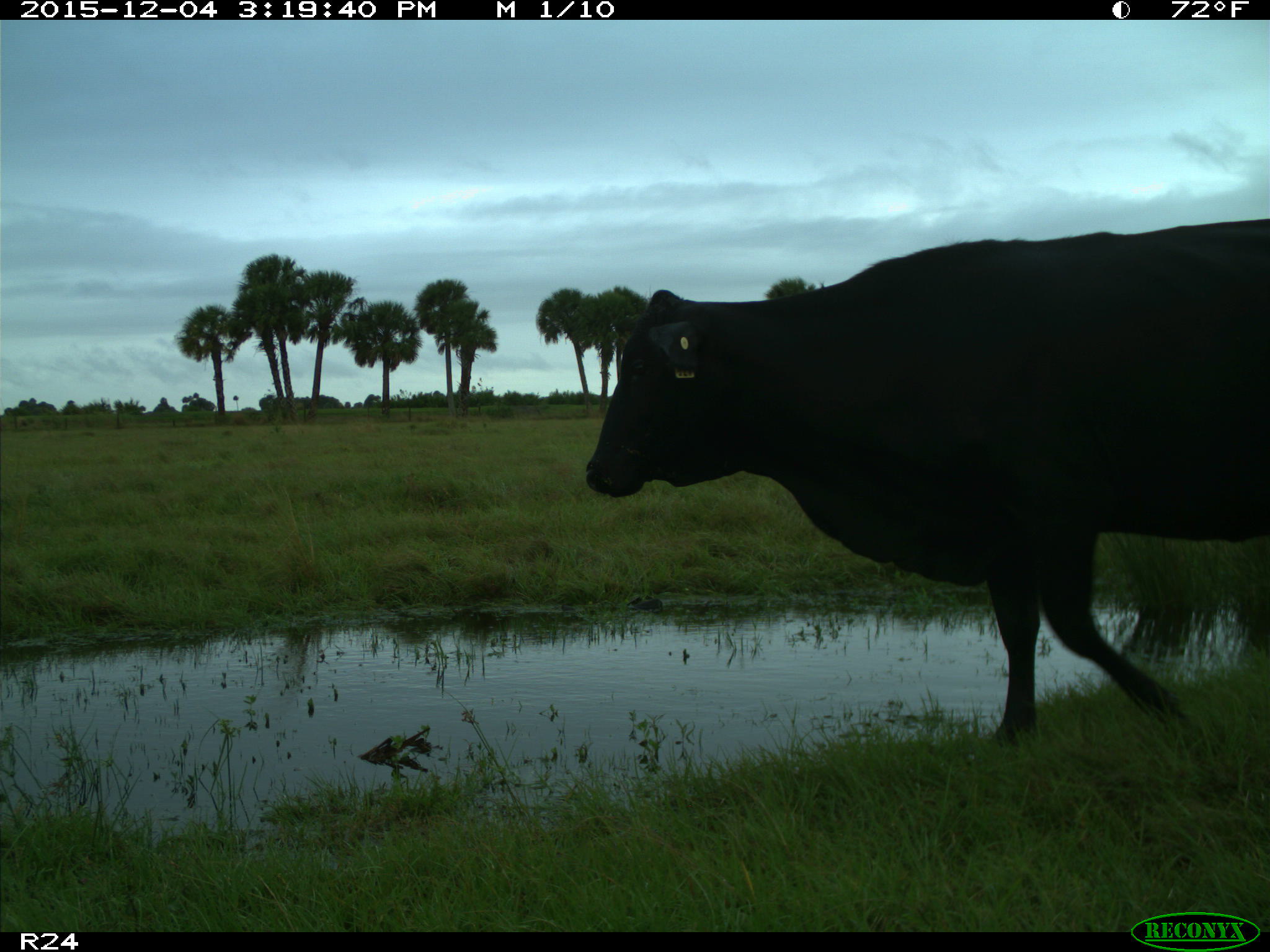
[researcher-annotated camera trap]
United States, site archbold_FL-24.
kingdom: Animalia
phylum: Chordata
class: Mammalia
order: Artiodactyla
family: Bovidae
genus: Bos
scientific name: Bos taurus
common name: domestic cow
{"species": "Bos taurus (domestic cow)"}